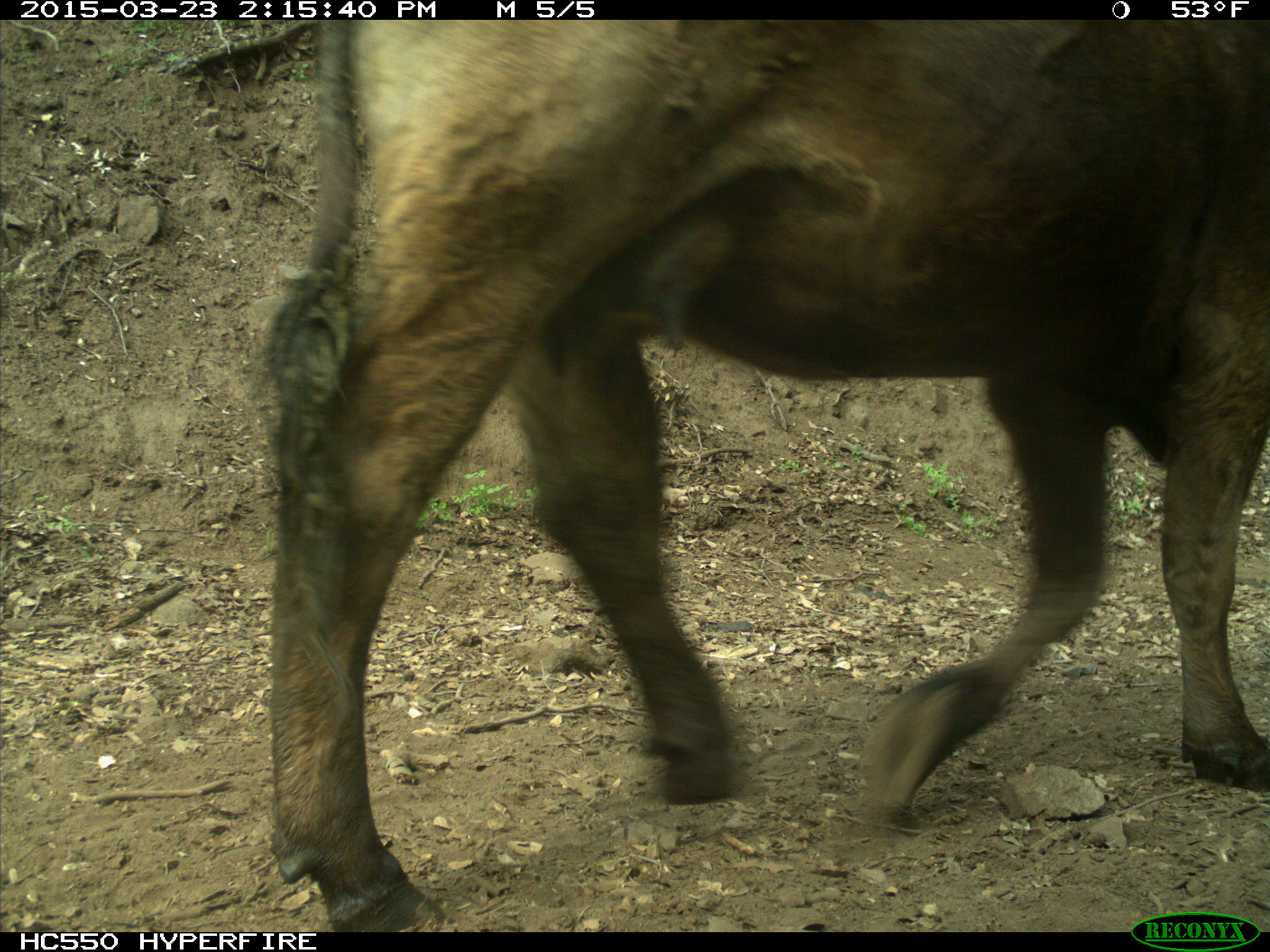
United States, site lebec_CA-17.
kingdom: Animalia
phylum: Chordata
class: Mammalia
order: Artiodactyla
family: Bovidae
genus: Bos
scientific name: Bos taurus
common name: domestic cow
Bos taurus (domestic cow).